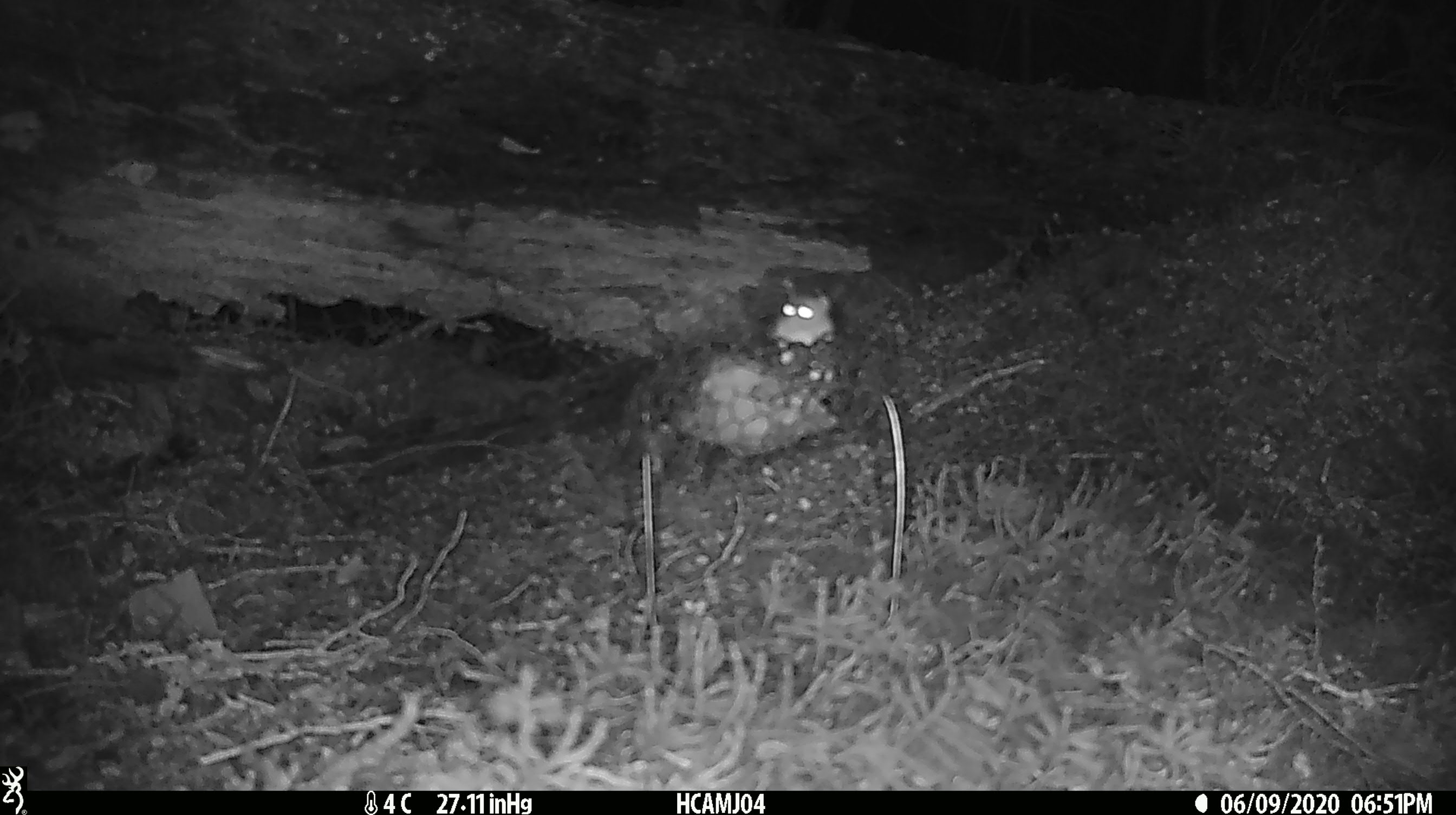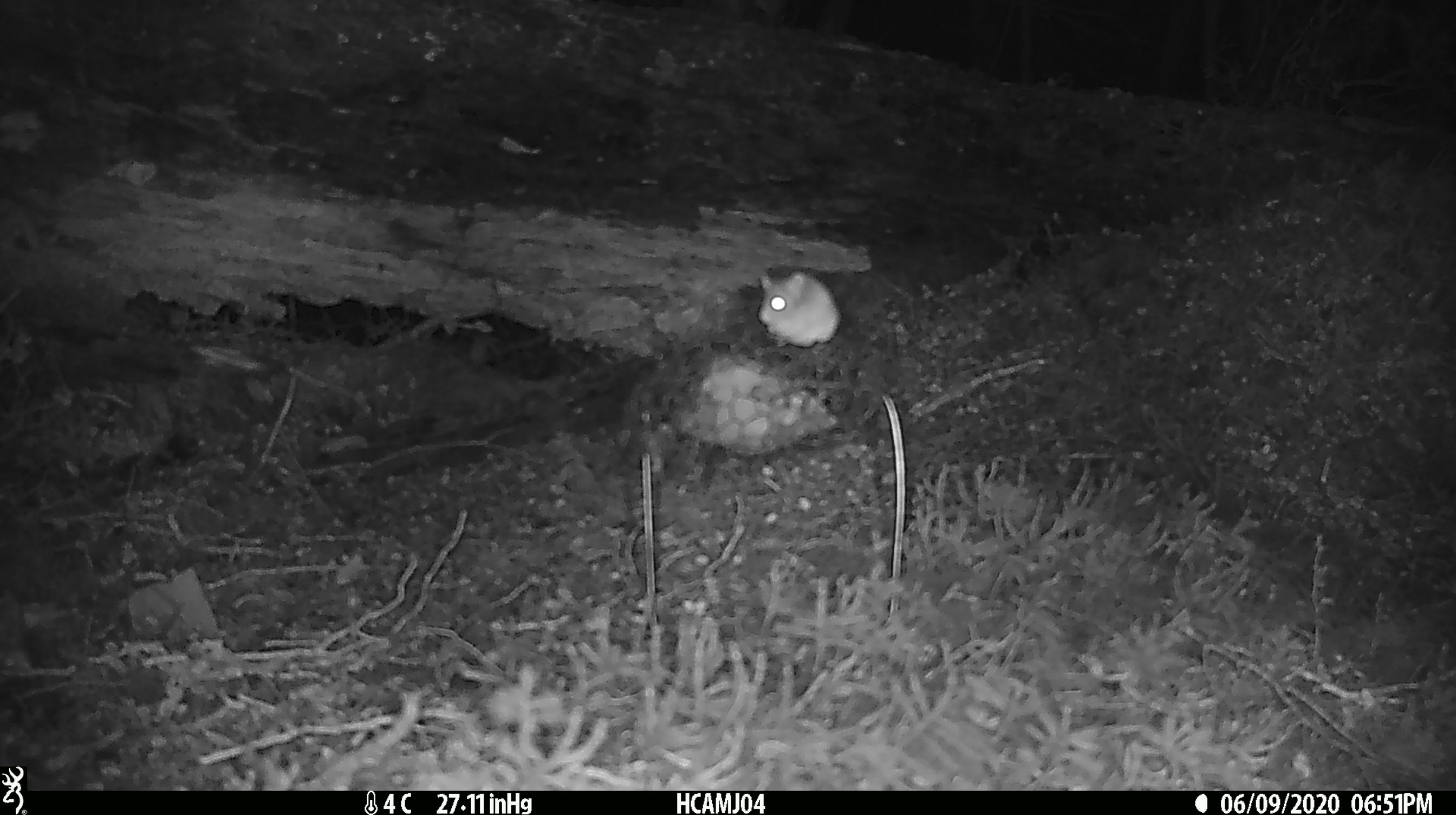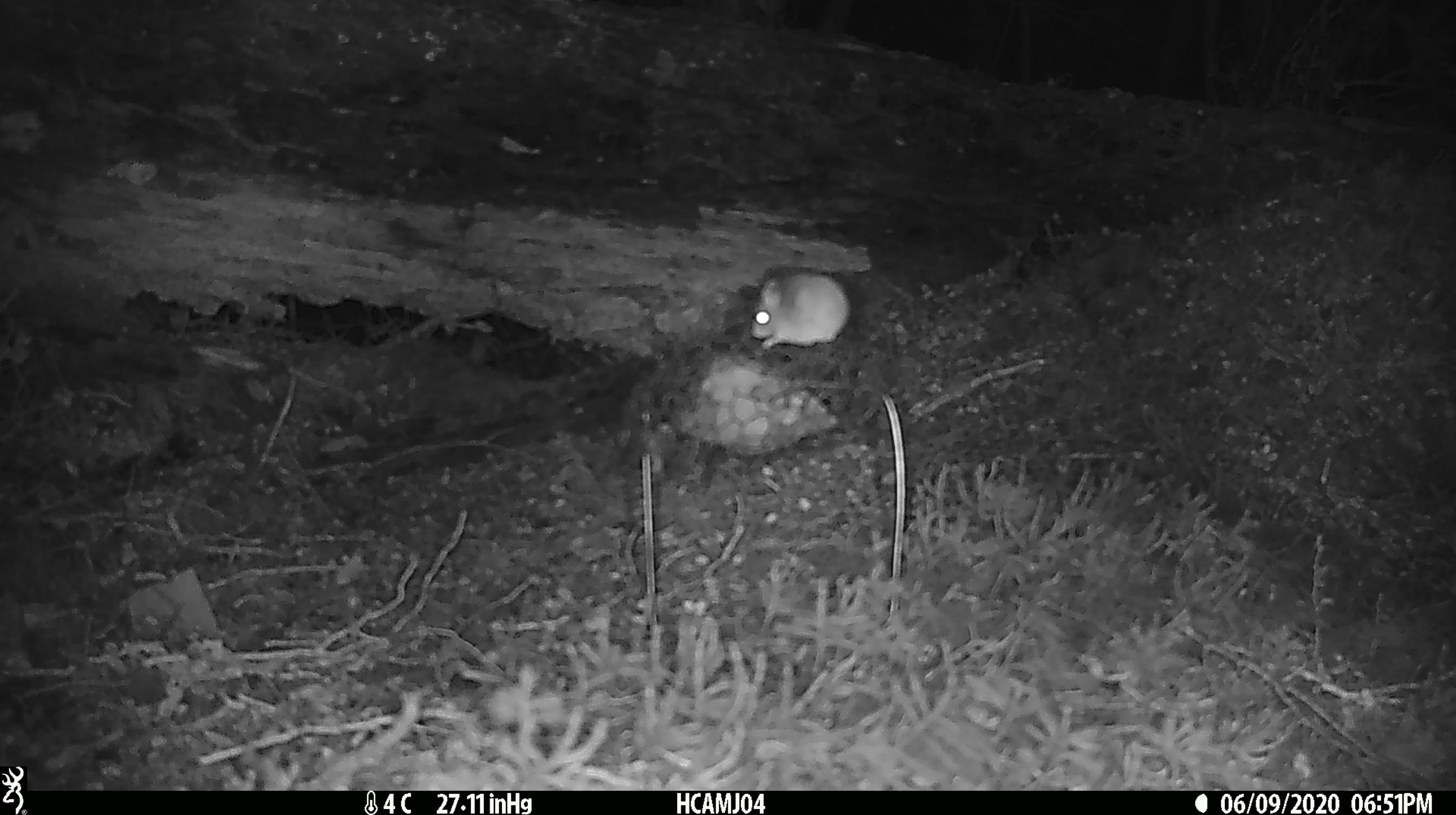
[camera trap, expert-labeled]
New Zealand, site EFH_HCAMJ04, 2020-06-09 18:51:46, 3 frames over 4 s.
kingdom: Animalia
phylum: Chordata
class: Mammalia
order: Rodentia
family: Muridae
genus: Mus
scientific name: Mus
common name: mouse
Mouse (Mus).